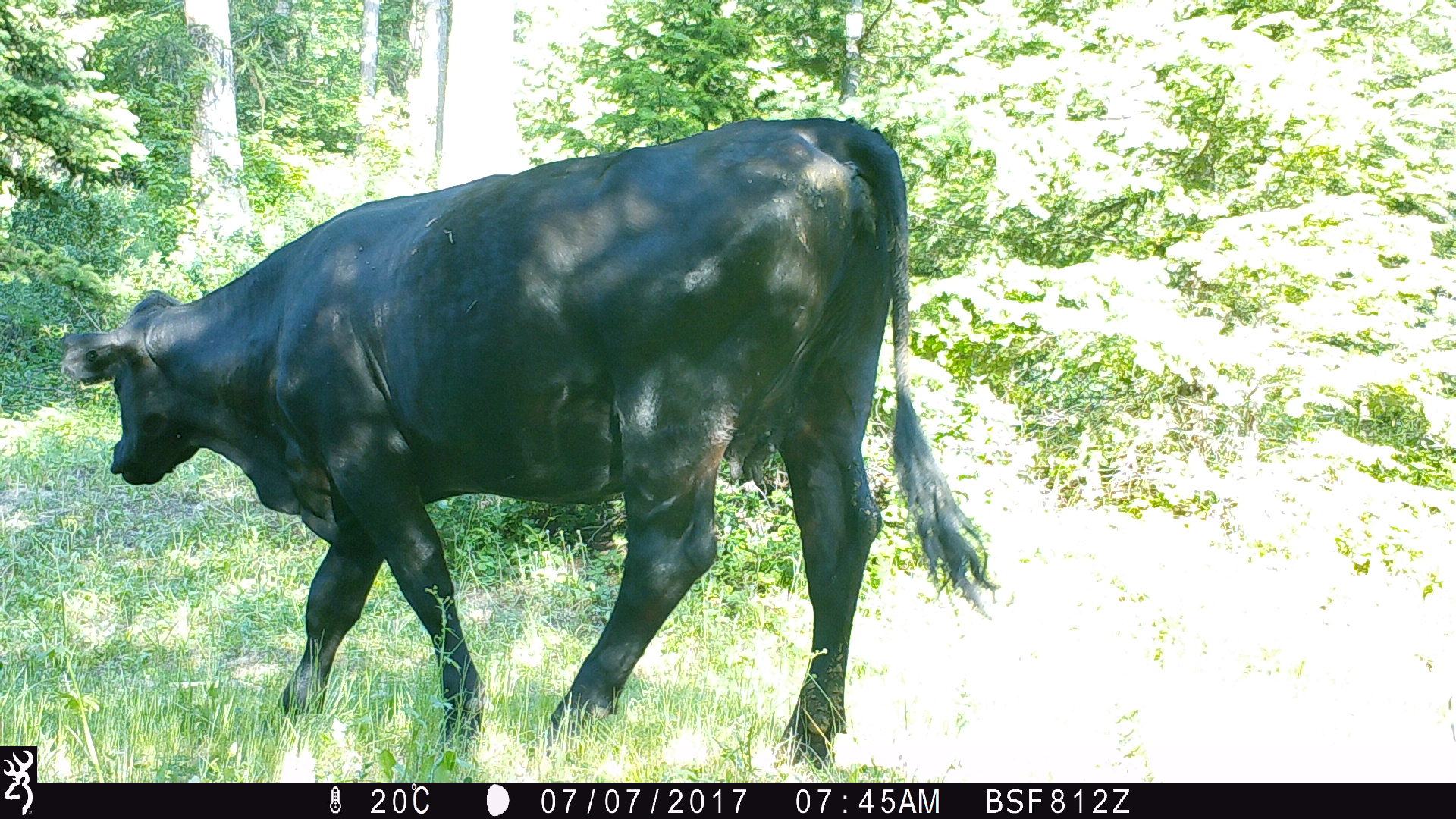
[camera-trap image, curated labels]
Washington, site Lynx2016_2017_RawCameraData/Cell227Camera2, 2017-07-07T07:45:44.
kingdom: Animalia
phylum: Chordata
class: Mammalia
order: Artiodactyla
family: Bovidae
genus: Bos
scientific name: Bos taurus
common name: domestic cattle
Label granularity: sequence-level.